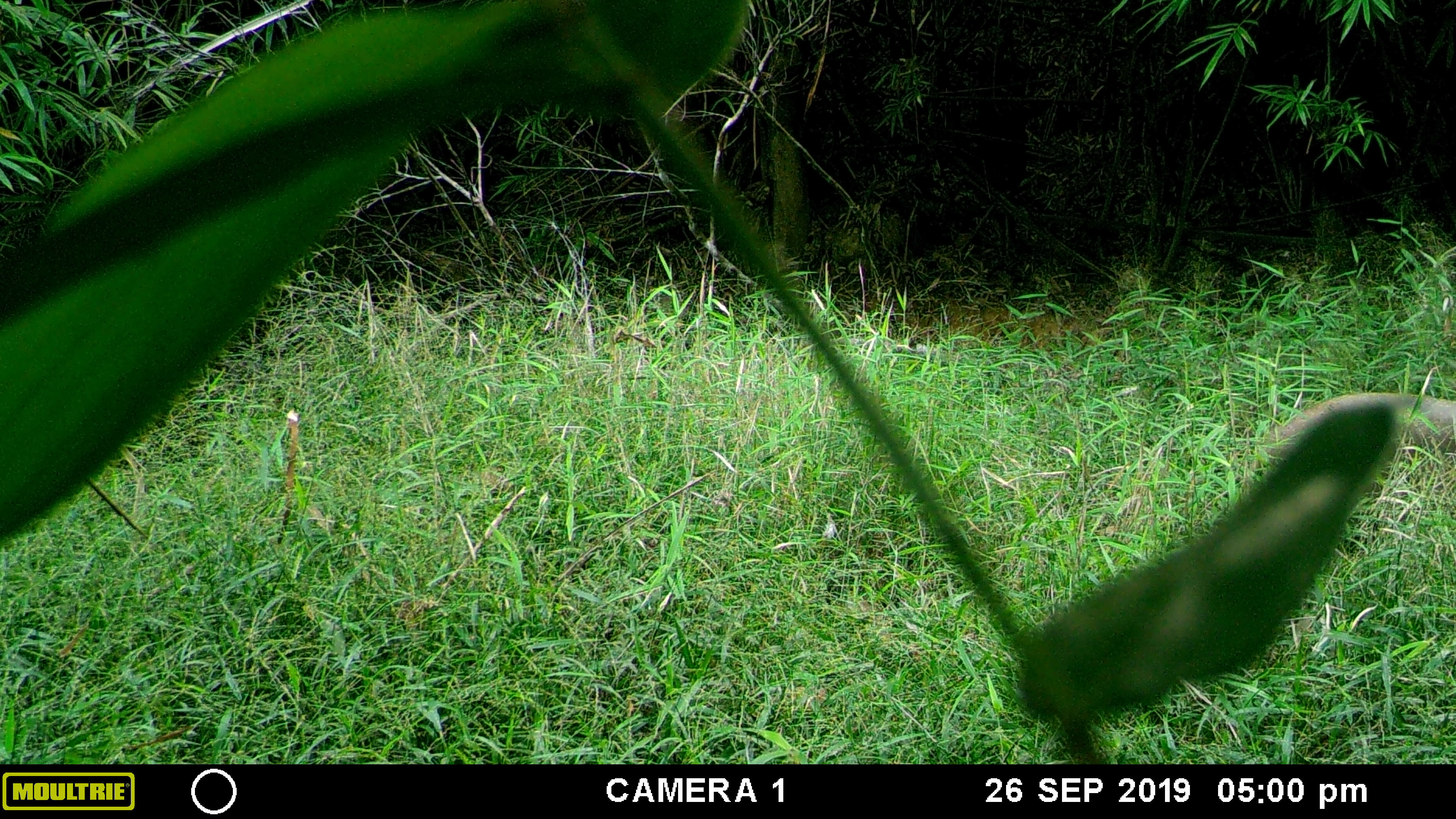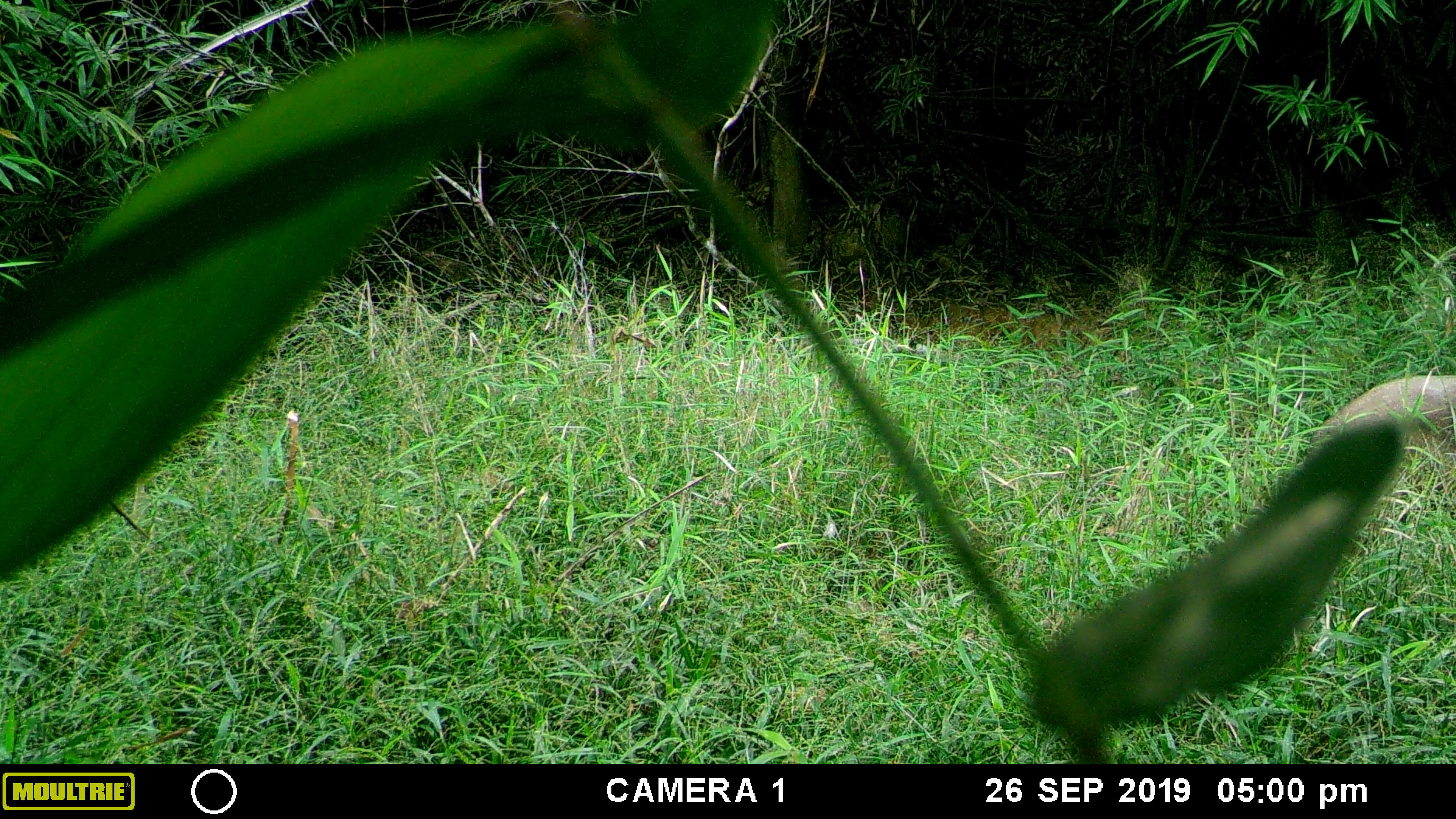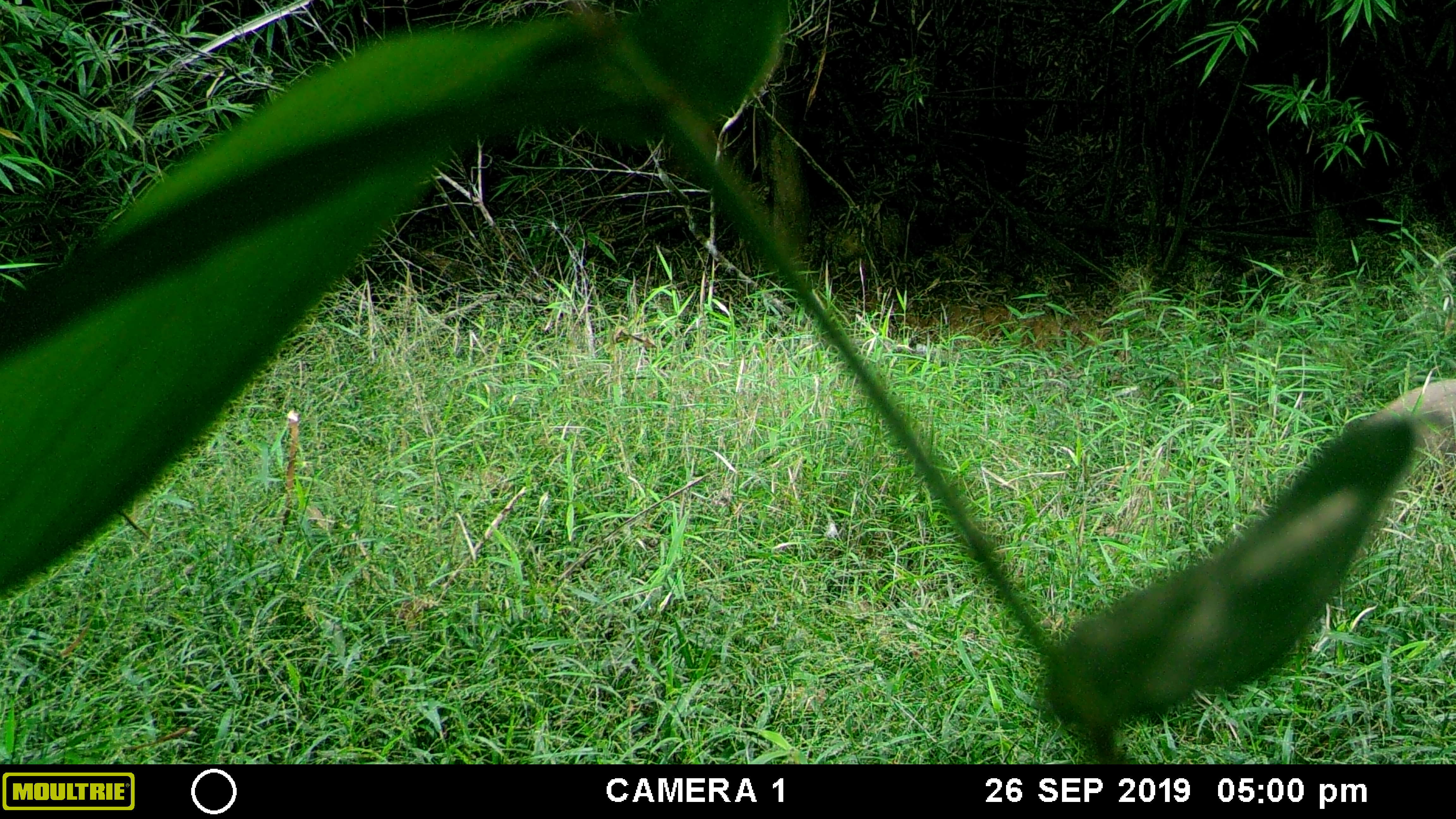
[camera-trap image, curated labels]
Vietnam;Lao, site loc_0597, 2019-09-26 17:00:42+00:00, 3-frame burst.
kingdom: Animalia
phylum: Chordata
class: Mammalia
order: Artiodactyla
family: Suidae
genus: Sus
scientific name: Sus scrofa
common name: eurasian wild pig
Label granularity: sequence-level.